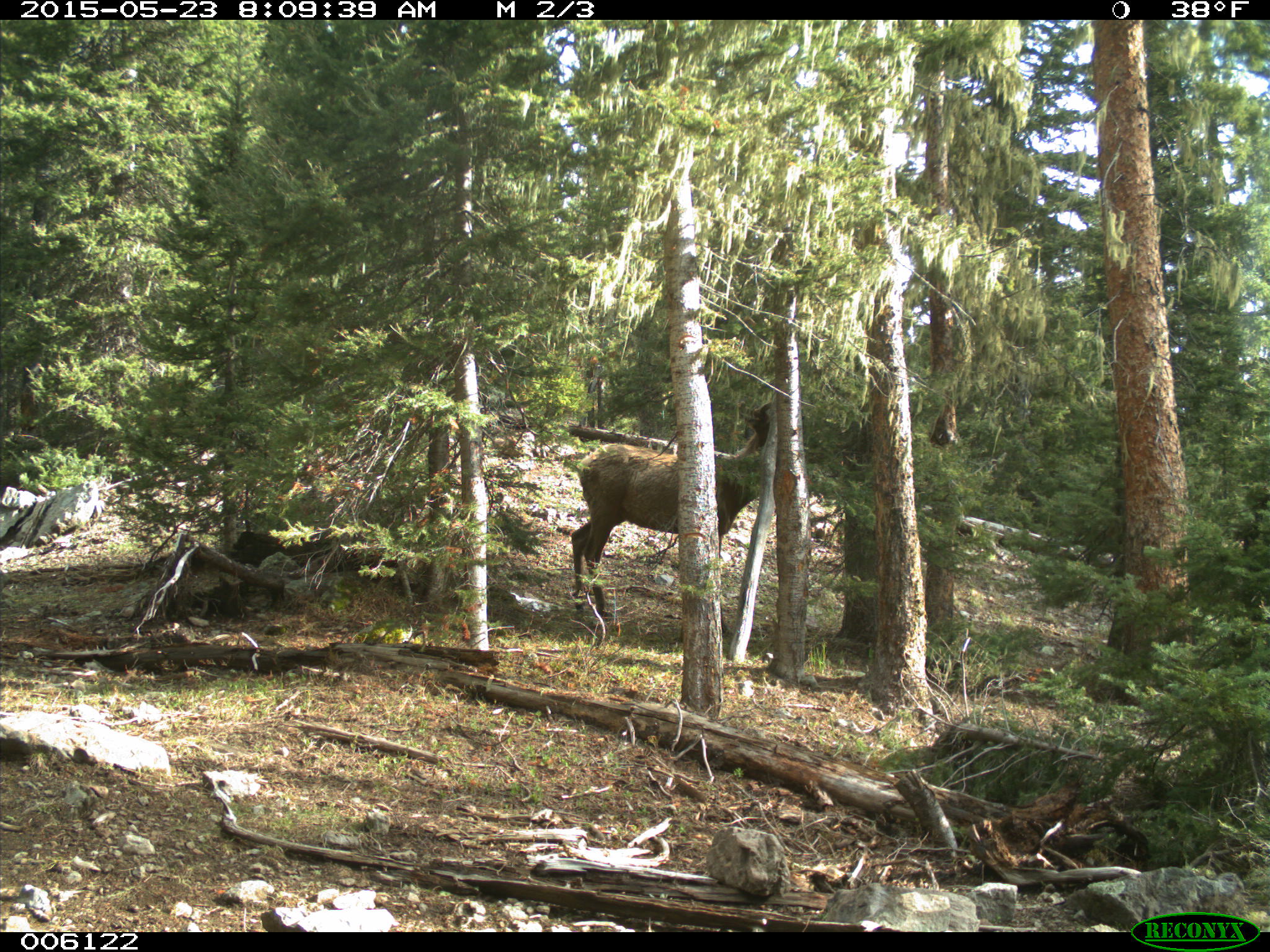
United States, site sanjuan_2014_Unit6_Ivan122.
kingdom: Animalia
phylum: Chordata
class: Mammalia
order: Artiodactyla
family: Cervidae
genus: Cervus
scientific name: Cervus elaphus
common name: red deer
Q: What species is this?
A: Cervus elaphus (red deer).